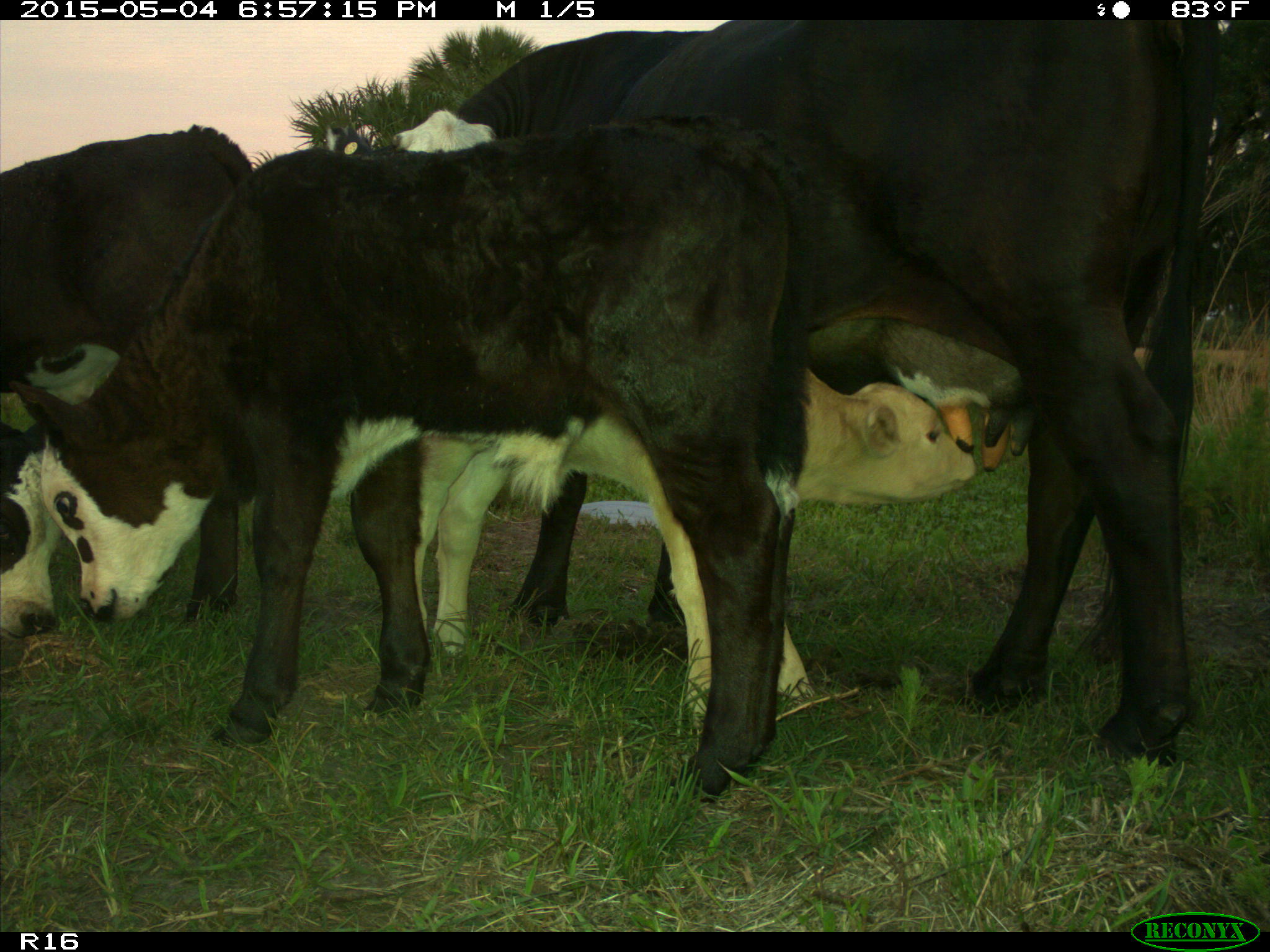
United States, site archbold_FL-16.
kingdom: Animalia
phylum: Chordata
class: Mammalia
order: Artiodactyla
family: Bovidae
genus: Bos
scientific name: Bos taurus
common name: domestic cow